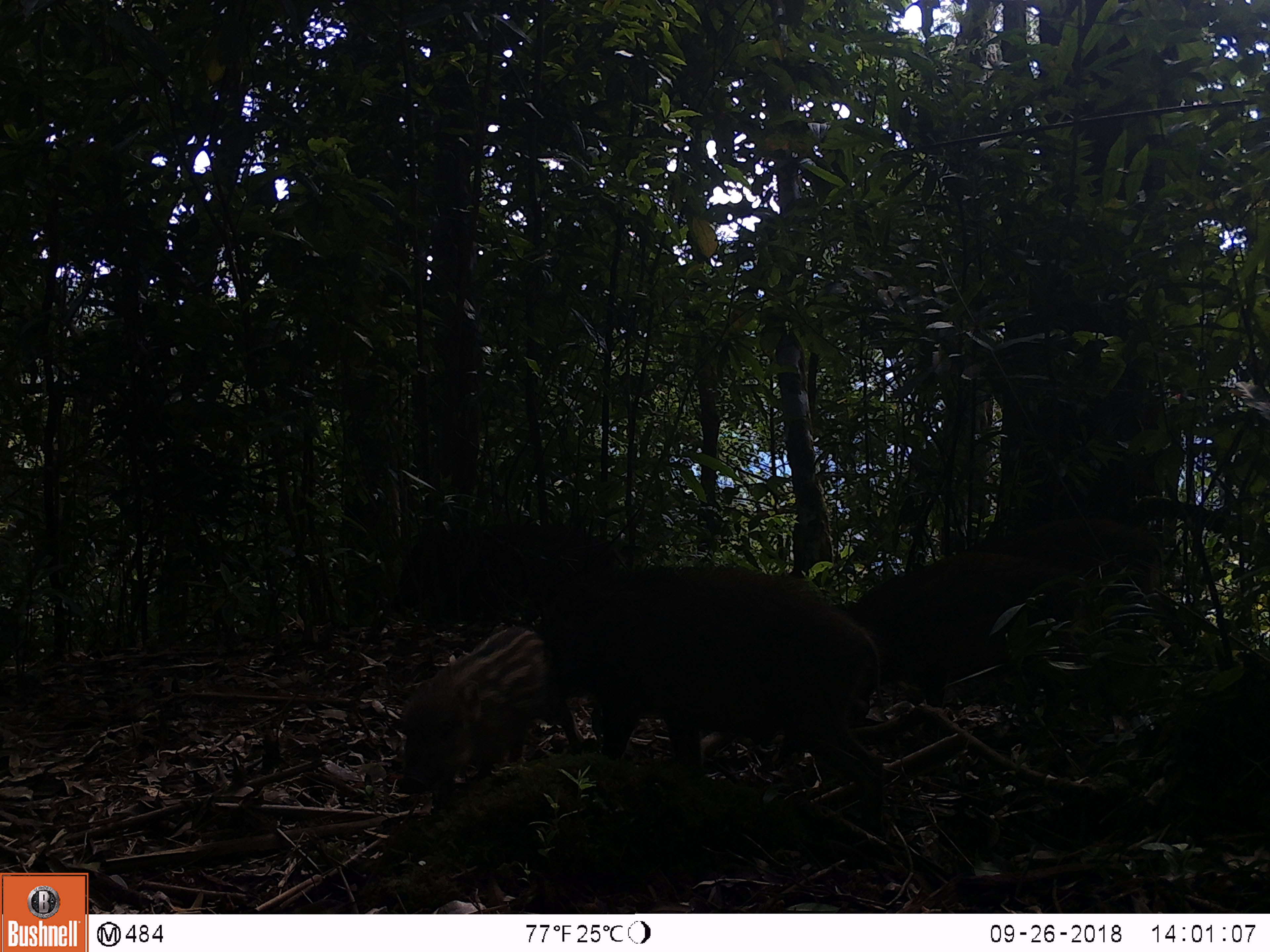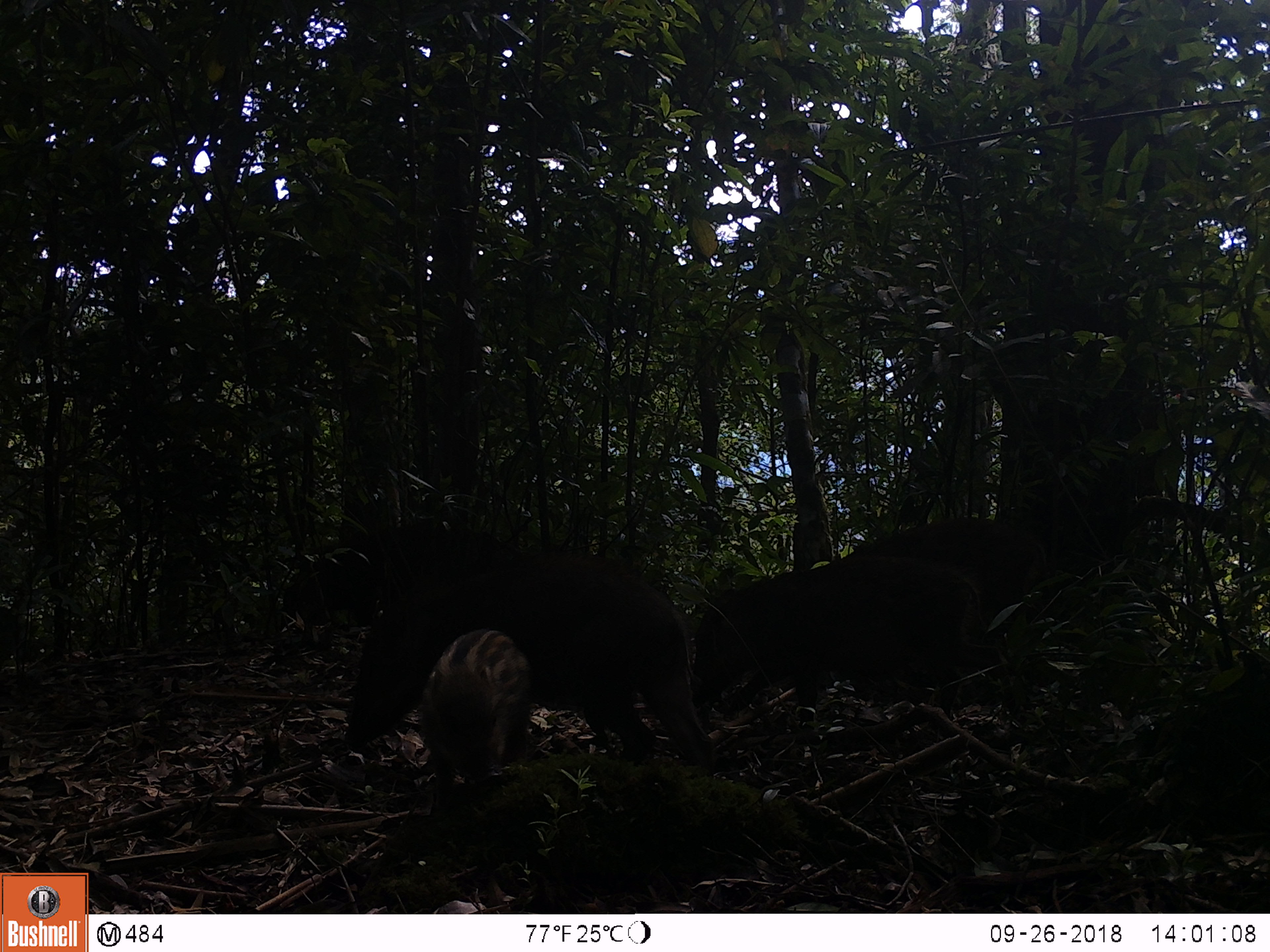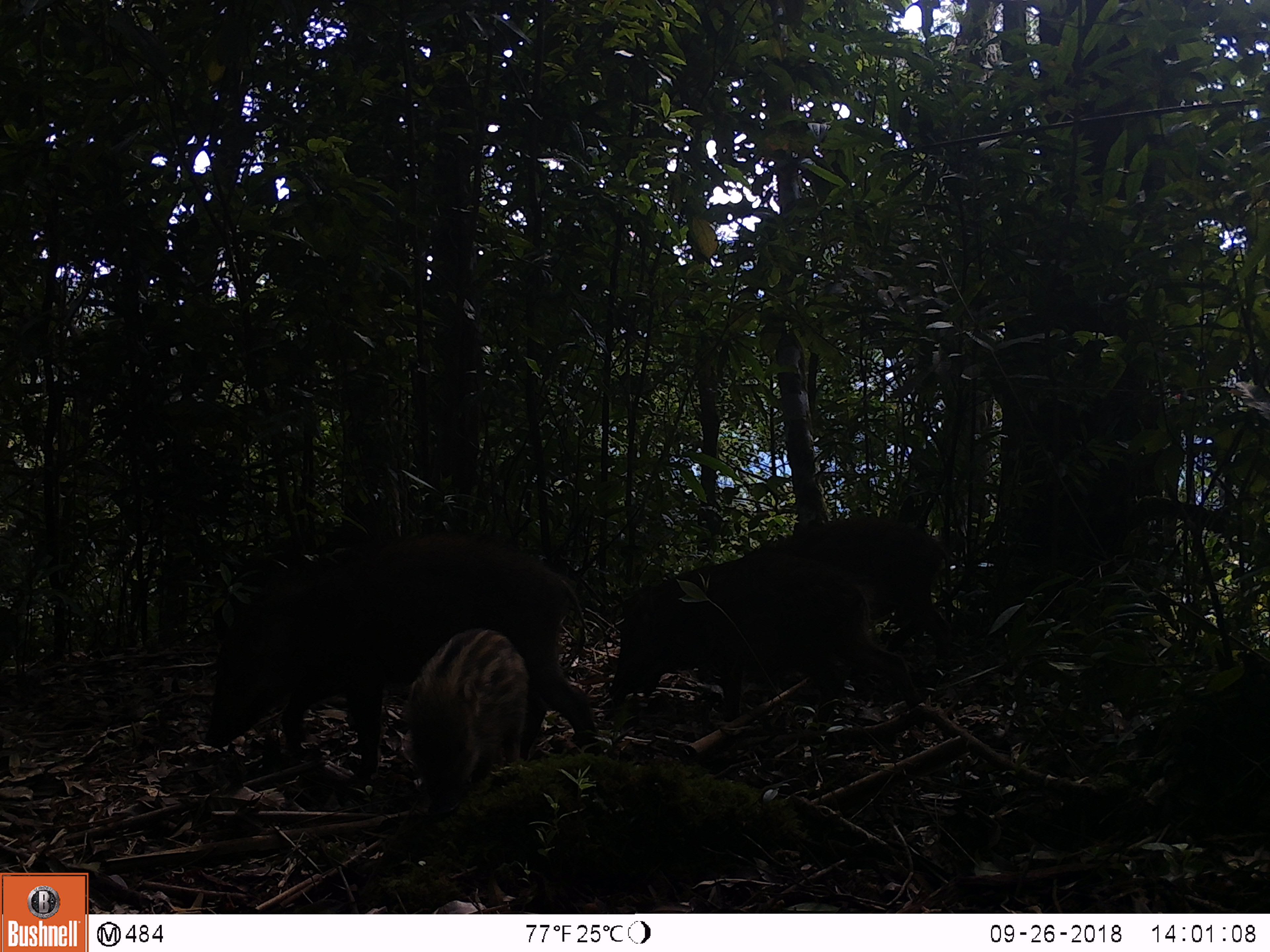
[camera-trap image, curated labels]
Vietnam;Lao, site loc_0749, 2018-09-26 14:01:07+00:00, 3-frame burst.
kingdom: Animalia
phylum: Chordata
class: Mammalia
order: Artiodactyla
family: Suidae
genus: Sus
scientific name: Sus scrofa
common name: eurasian wild pig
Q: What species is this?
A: Eurasian wild pig (Sus scrofa).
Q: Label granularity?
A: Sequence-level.